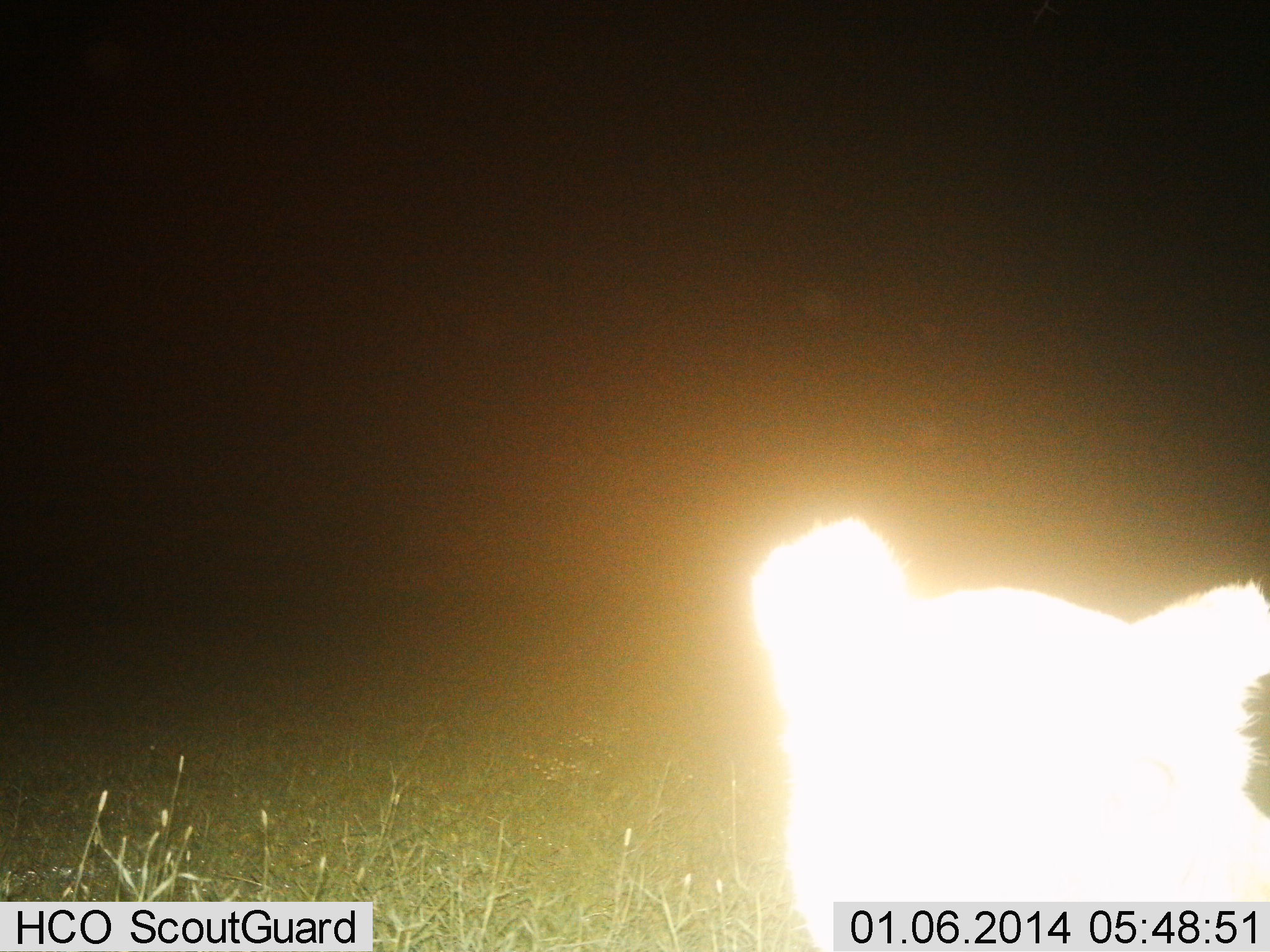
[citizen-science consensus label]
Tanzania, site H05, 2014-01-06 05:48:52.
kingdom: Animalia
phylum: Chordata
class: Mammalia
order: Carnivora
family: Felidae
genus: Panthera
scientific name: Panthera leo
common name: lion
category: lionfemale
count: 1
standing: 70%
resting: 20%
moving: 10%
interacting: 0%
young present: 0%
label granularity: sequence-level